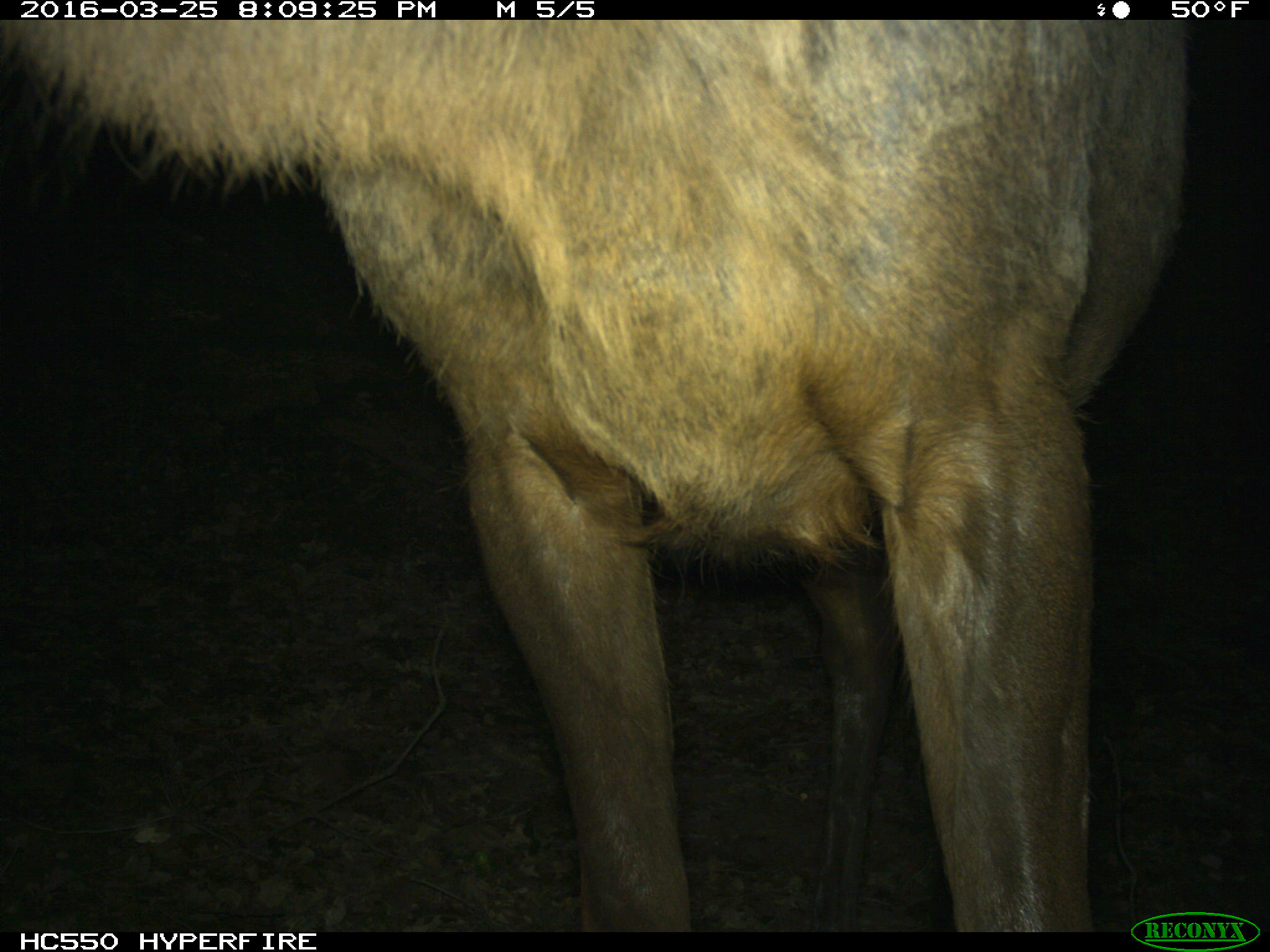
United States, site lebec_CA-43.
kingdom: Animalia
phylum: Chordata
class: Mammalia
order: Artiodactyla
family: Cervidae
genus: Cervus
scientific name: Cervus canadensis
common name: elk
Cervus canadensis (elk).